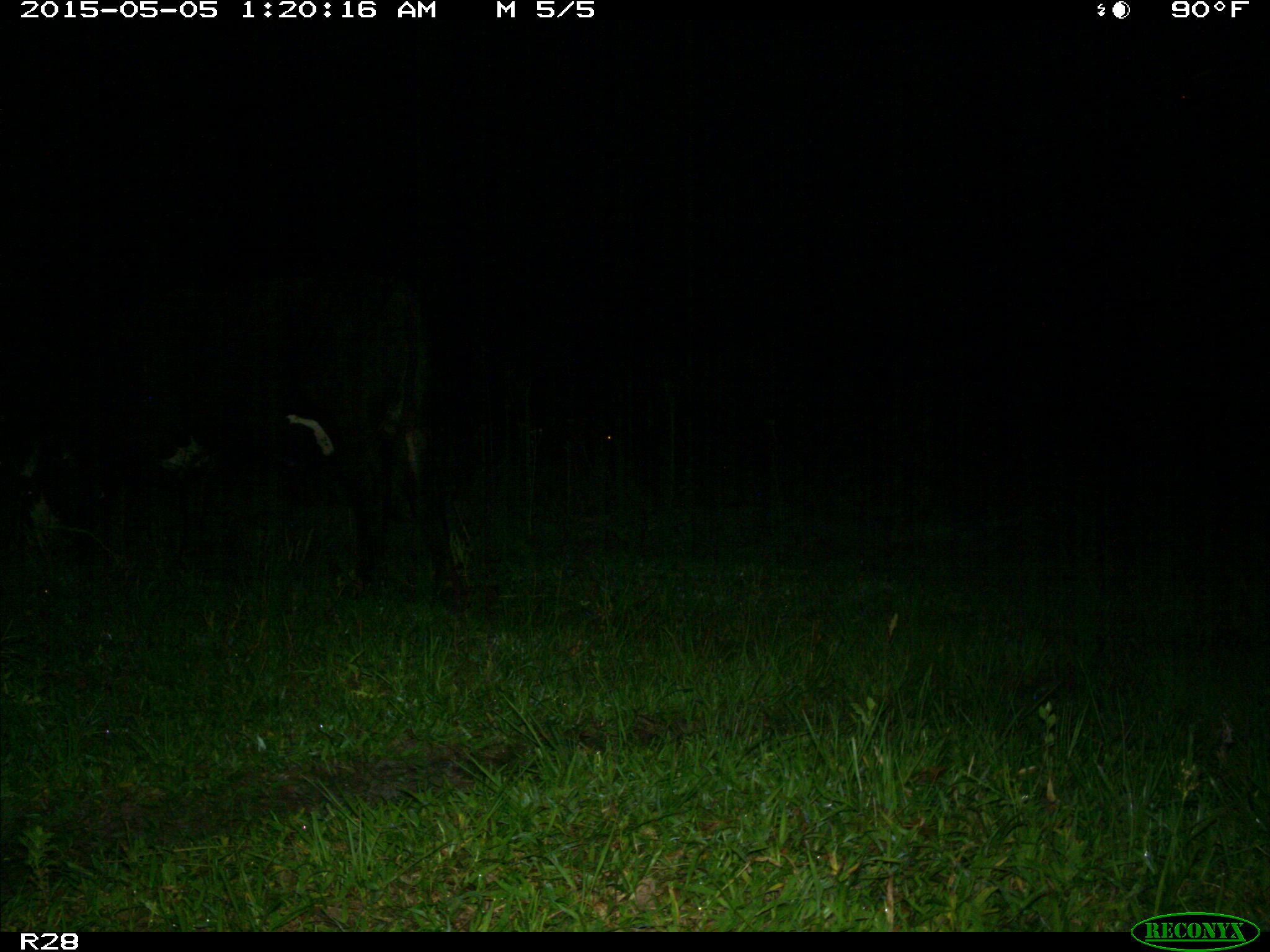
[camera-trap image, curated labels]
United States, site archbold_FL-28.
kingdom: Animalia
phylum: Chordata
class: Mammalia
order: Artiodactyla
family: Bovidae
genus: Bos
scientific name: Bos taurus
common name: domestic cow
Bos taurus (domestic cow).